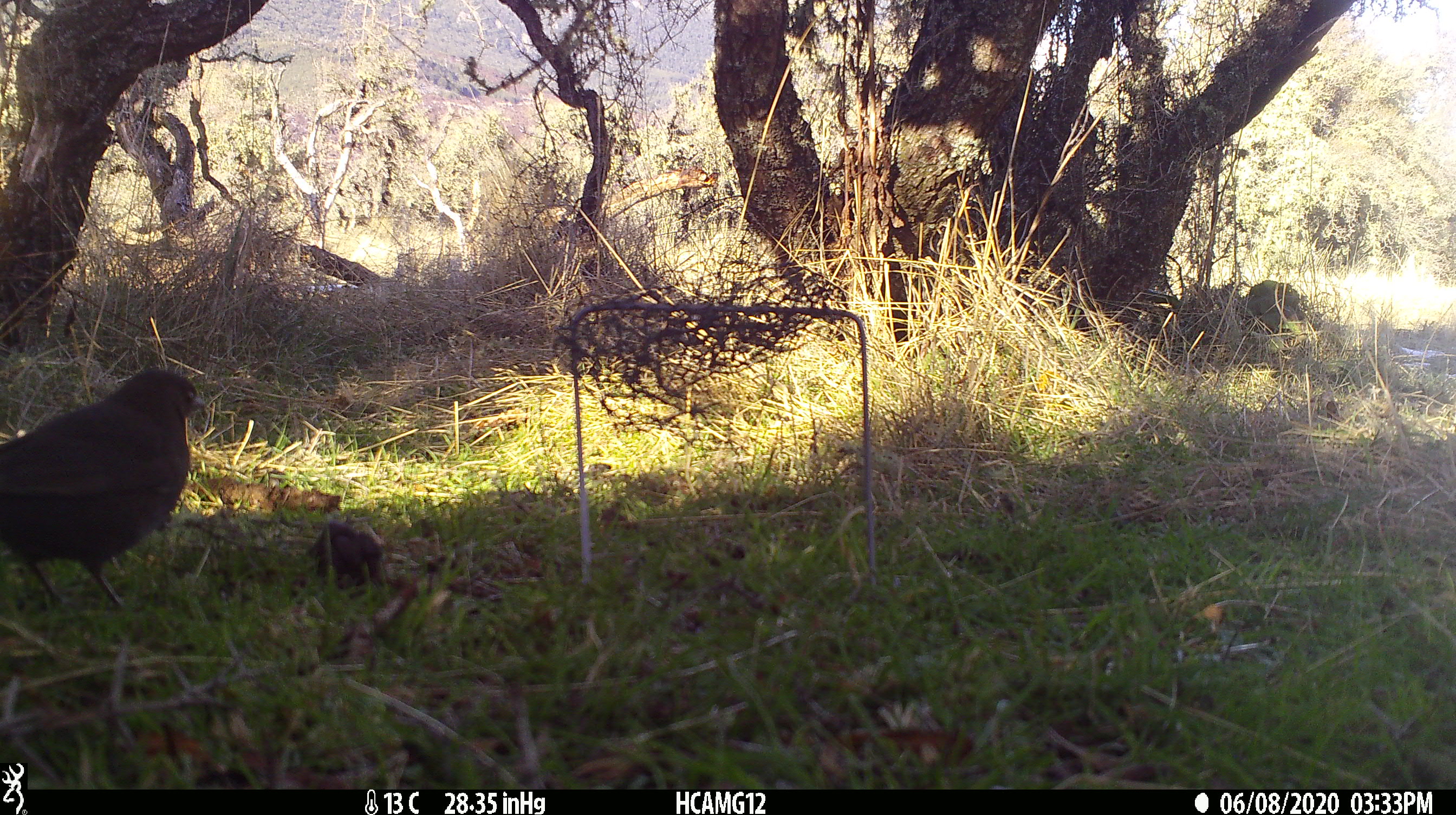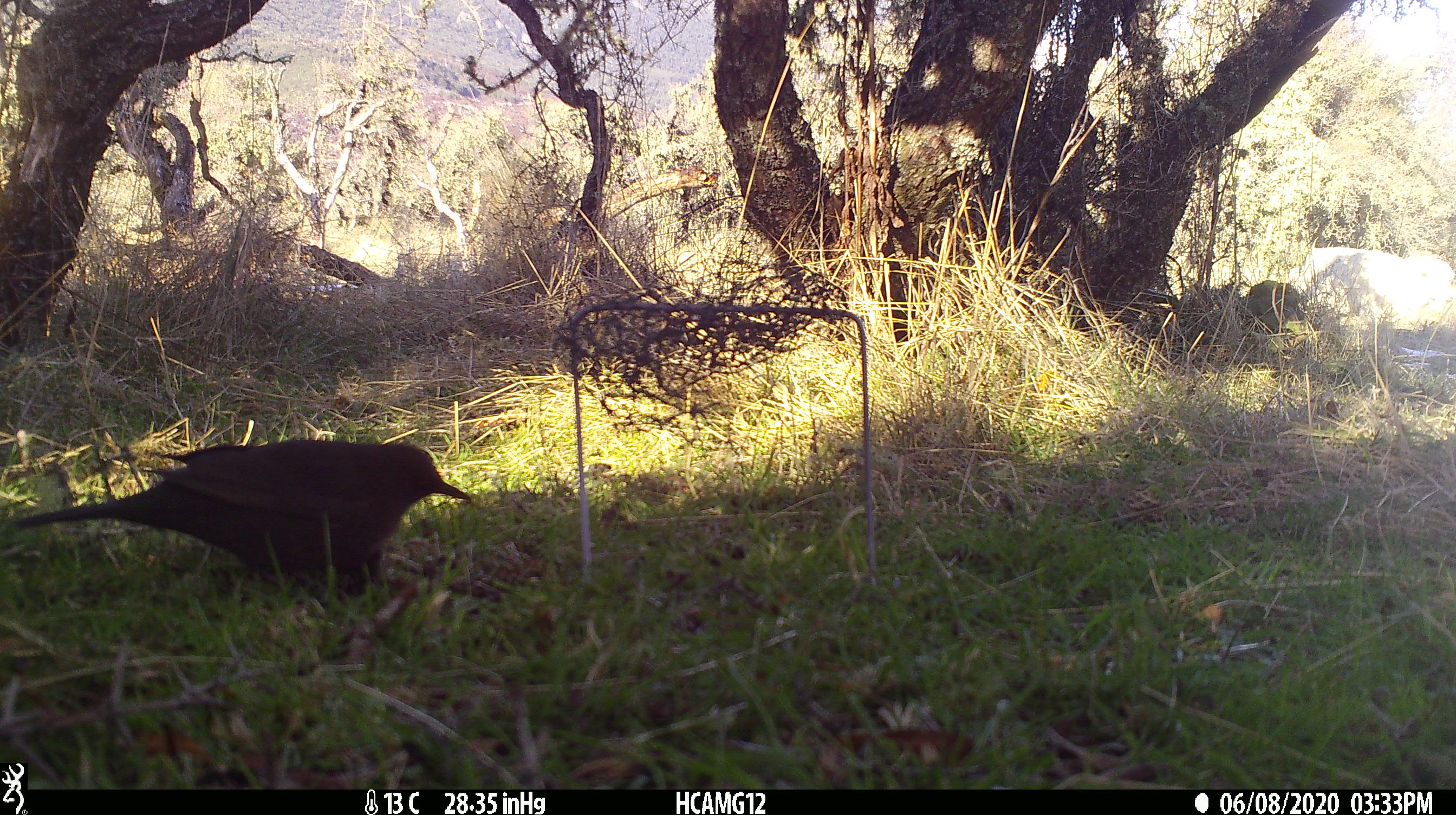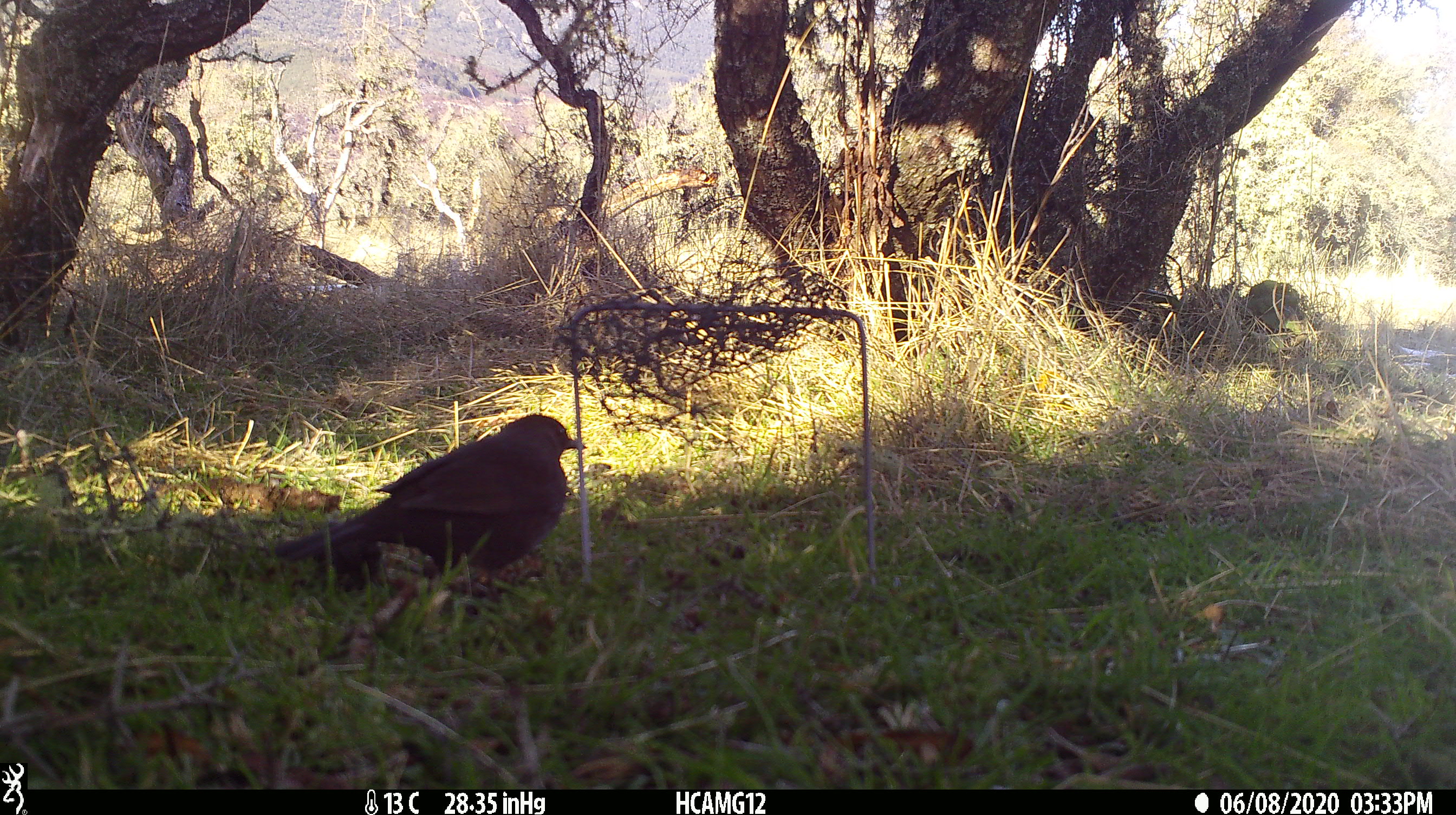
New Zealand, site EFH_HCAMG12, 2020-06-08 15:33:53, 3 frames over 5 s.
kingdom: Animalia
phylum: Chordata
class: Aves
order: Passeriformes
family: Turdidae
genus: Turdus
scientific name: Turdus merula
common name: eurasian blackbird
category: blackbird